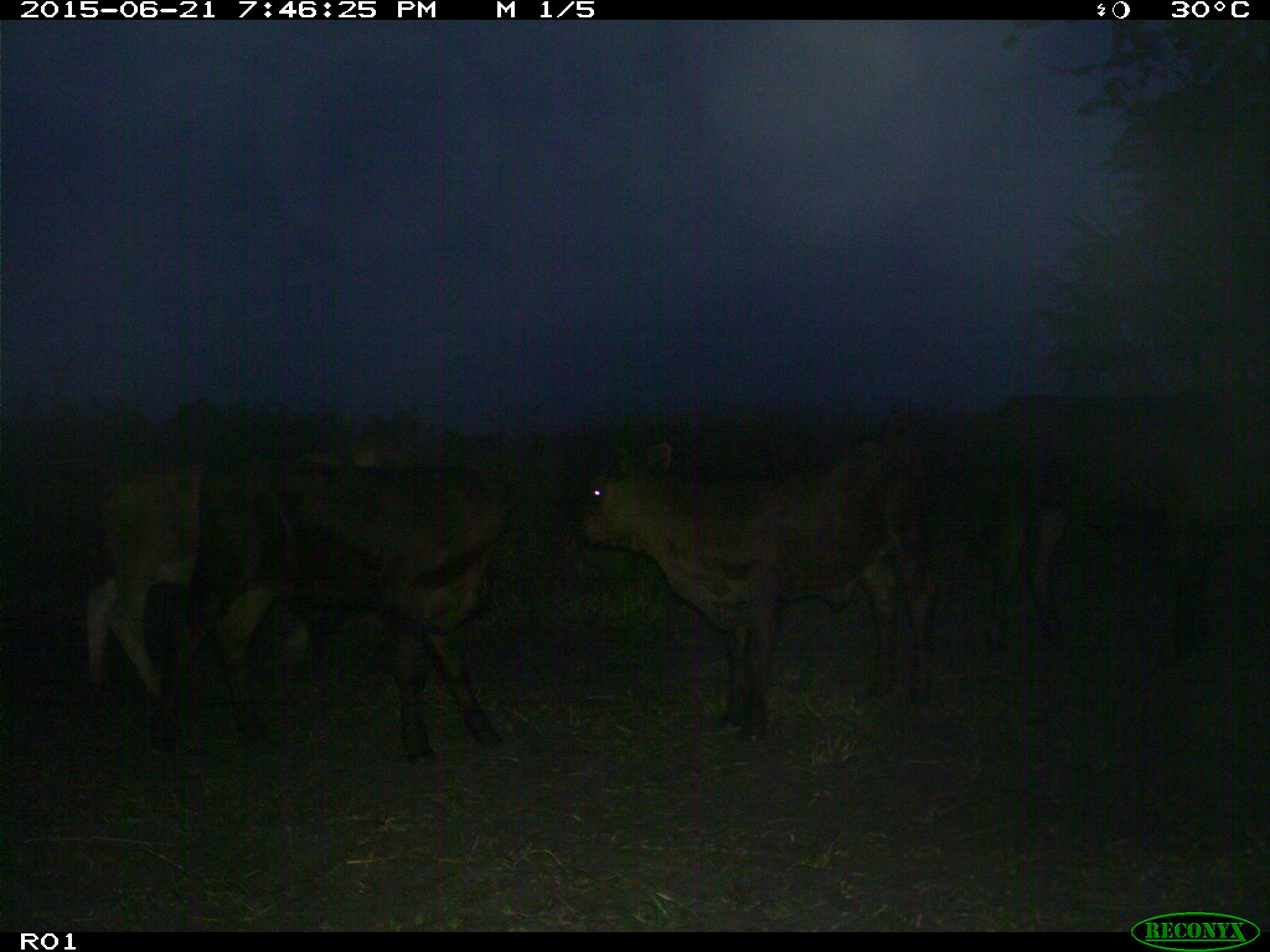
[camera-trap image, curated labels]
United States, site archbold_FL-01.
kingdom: Animalia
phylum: Chordata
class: Mammalia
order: Artiodactyla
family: Bovidae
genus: Bos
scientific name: Bos taurus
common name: domestic cow